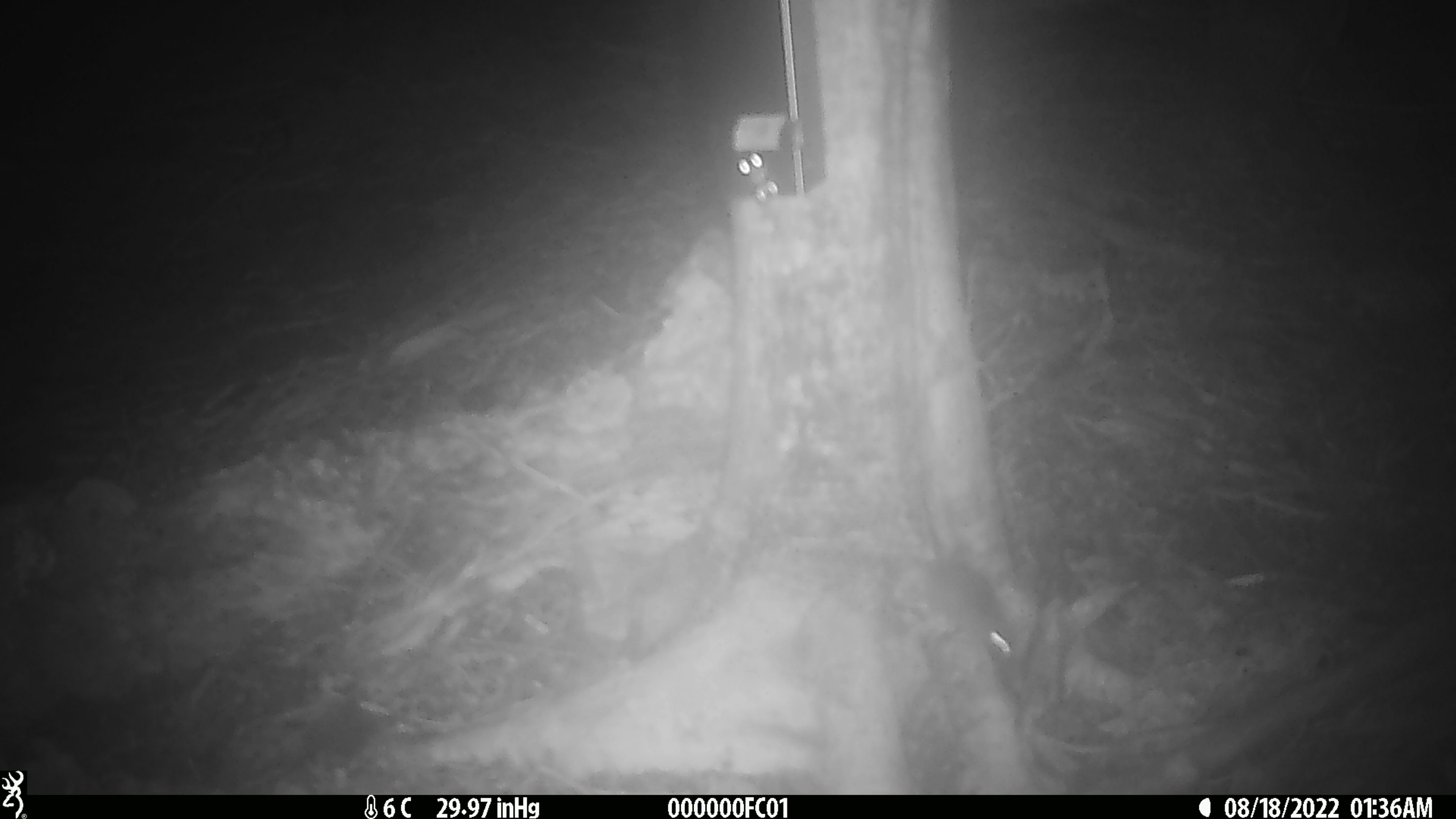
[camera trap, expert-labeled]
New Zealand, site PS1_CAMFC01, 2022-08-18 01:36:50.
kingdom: Animalia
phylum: Chordata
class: Mammalia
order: Rodentia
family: Muridae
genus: Mus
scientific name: Mus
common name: mouse